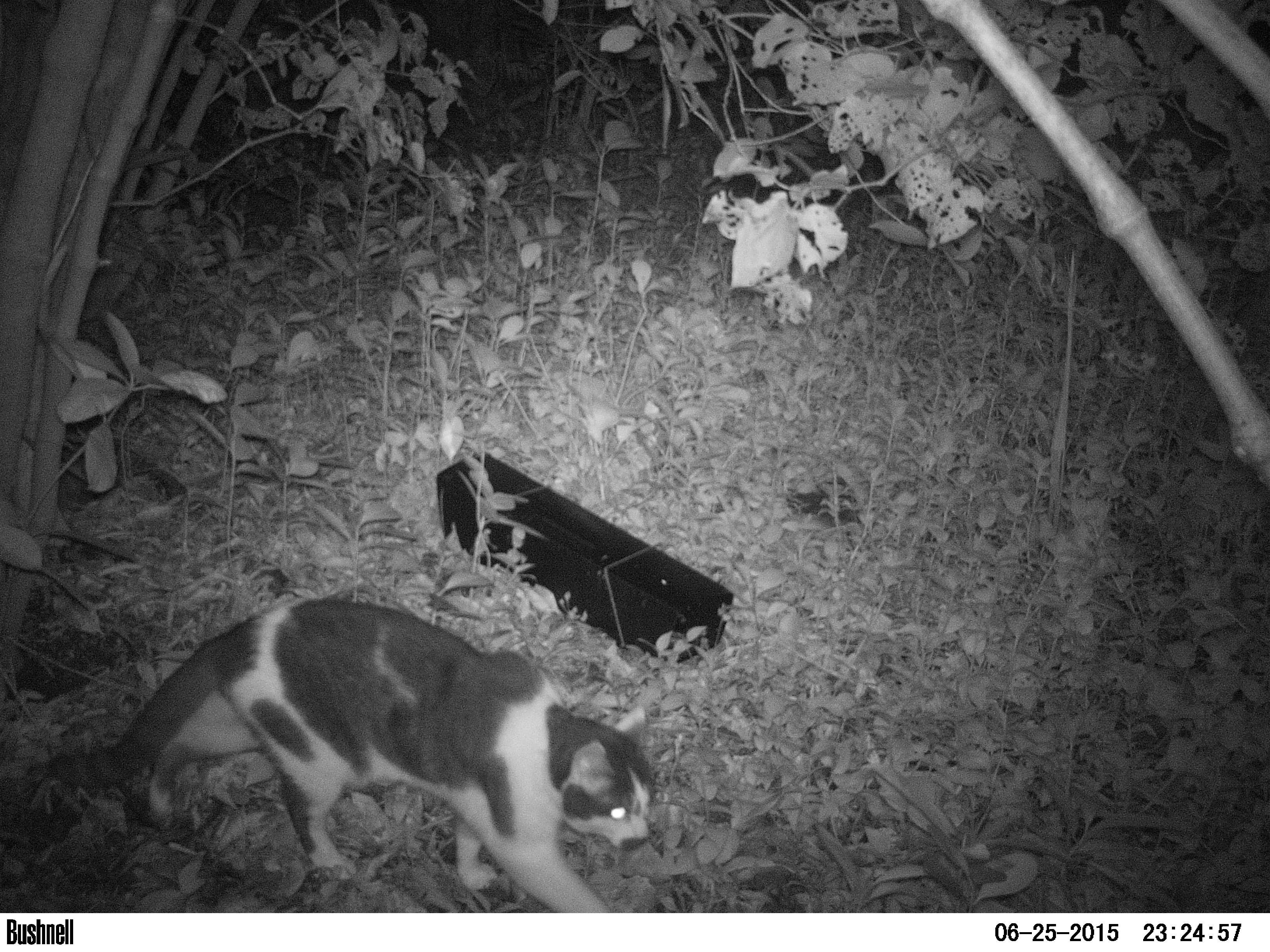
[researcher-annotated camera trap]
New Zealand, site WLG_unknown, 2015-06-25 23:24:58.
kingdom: Animalia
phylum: Chordata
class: Mammalia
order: Carnivora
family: Felidae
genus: Felis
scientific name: Felis catus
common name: domestic cat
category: cat